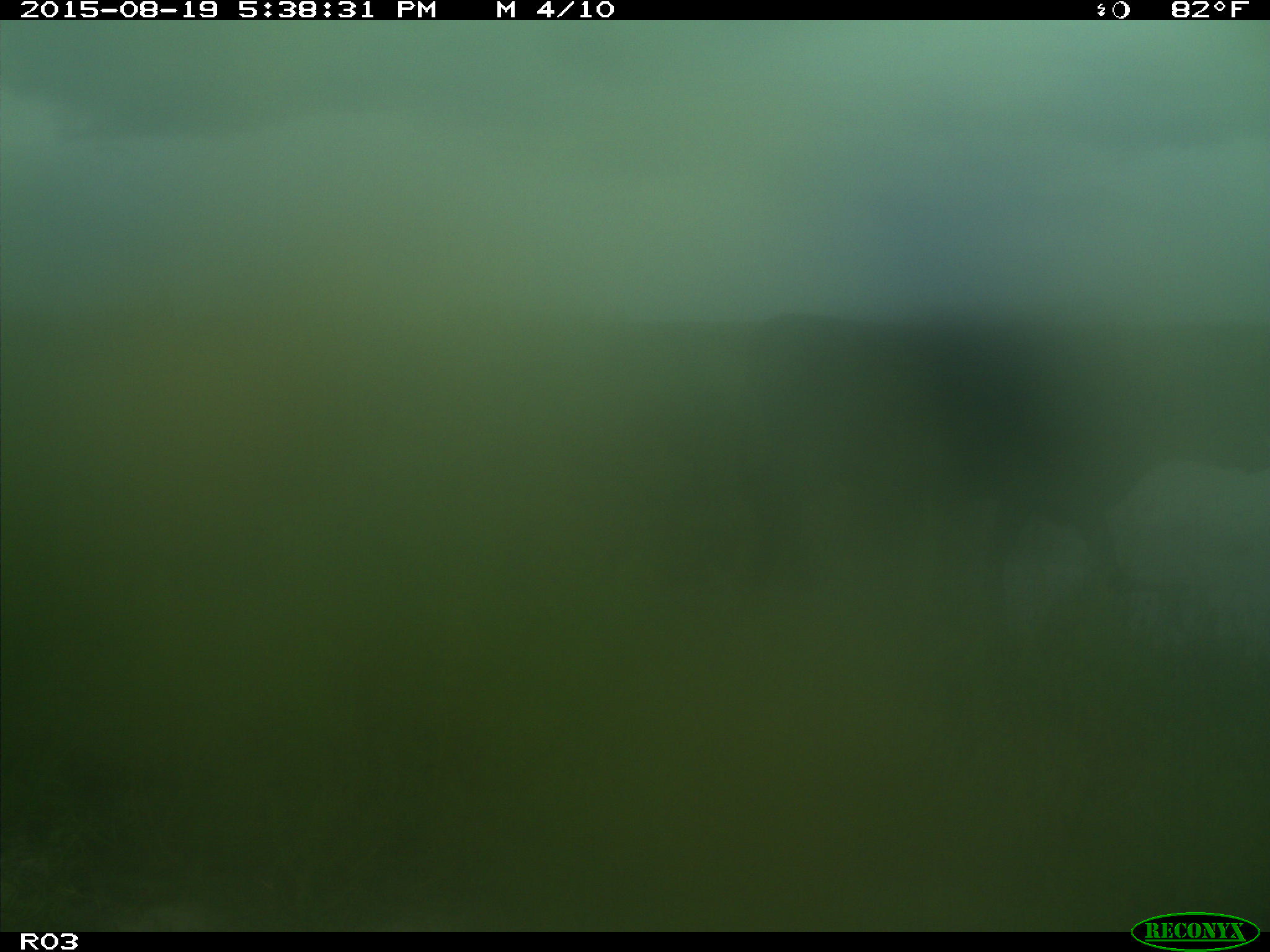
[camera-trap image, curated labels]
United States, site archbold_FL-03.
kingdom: Animalia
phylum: Chordata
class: Mammalia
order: Artiodactyla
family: Bovidae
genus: Bos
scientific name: Bos taurus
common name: domestic cow